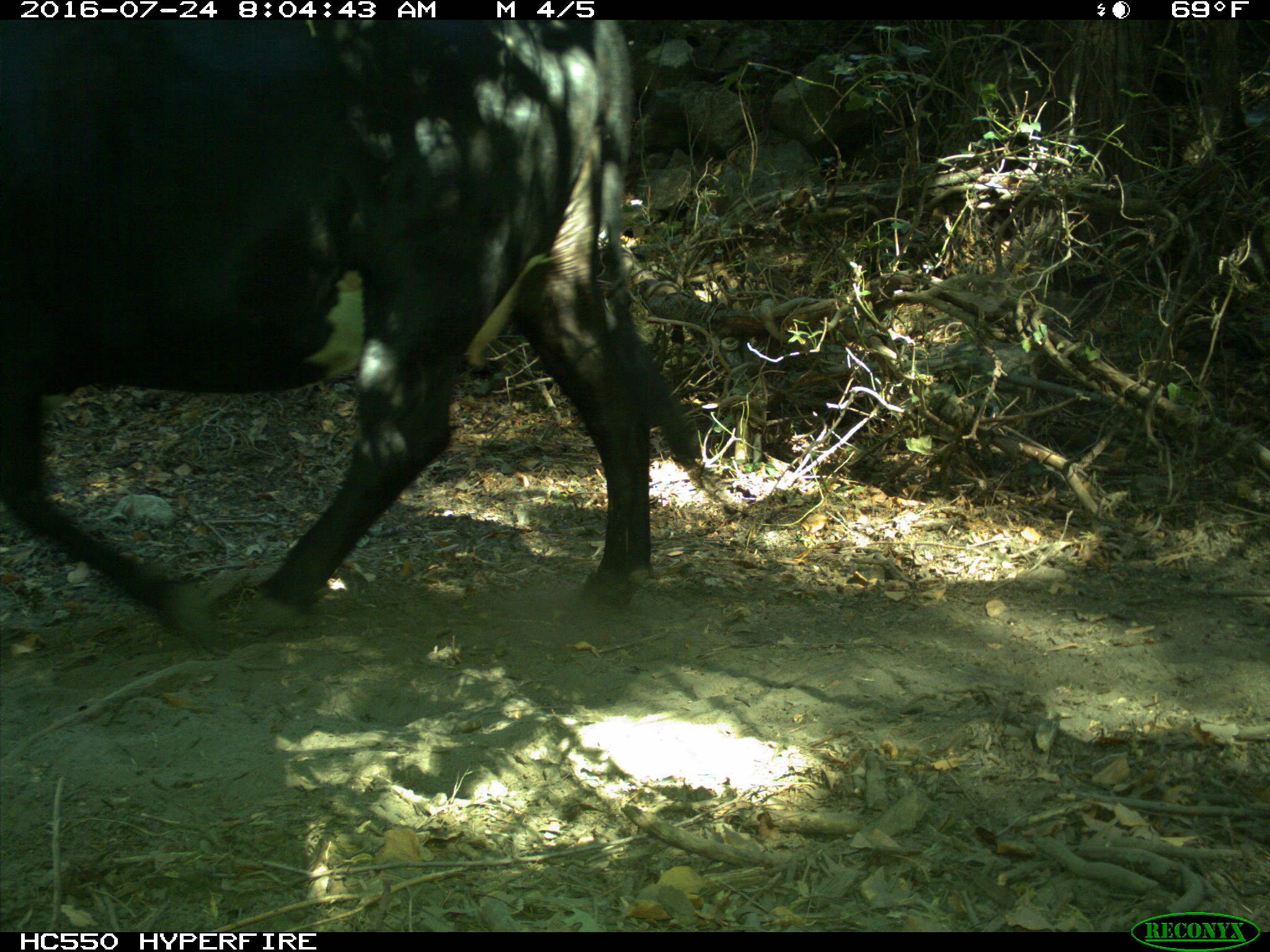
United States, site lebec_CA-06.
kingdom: Animalia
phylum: Chordata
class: Mammalia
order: Artiodactyla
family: Bovidae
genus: Bos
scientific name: Bos taurus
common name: domestic cow